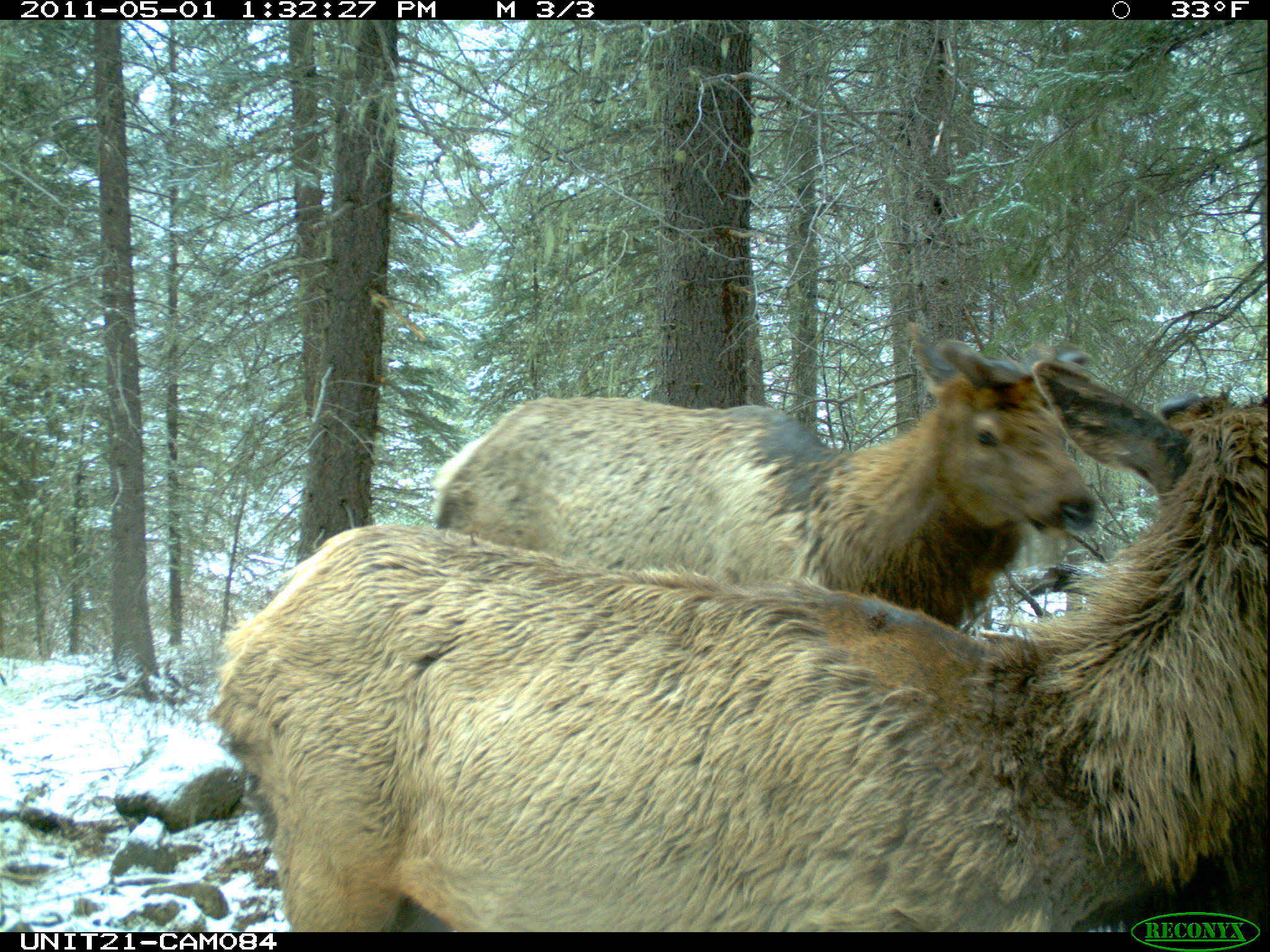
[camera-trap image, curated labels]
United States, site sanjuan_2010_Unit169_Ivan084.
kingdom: Animalia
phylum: Chordata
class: Mammalia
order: Artiodactyla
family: Cervidae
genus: Cervus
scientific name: Cervus elaphus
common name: red deer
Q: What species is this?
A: Cervus elaphus (red deer).